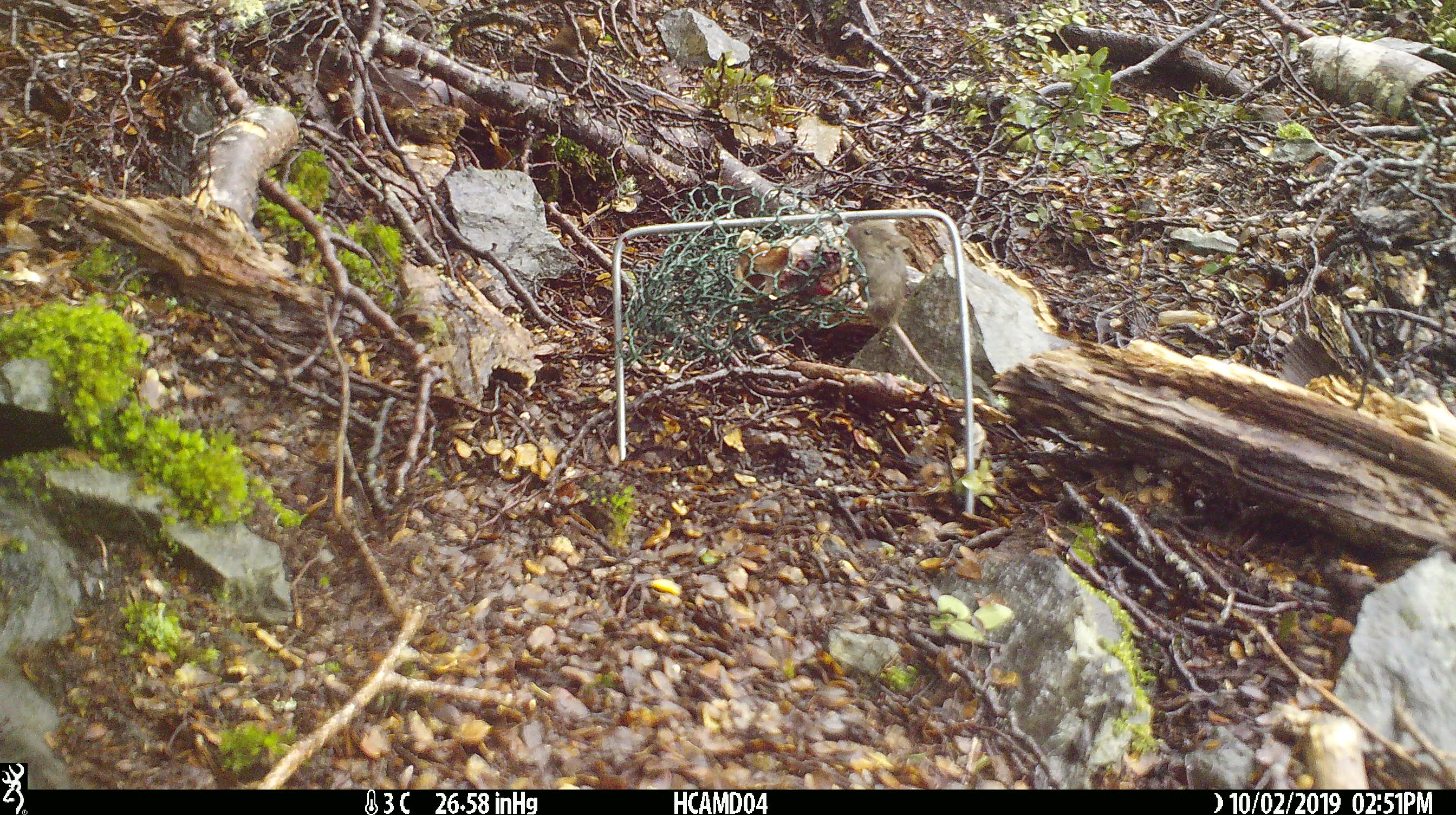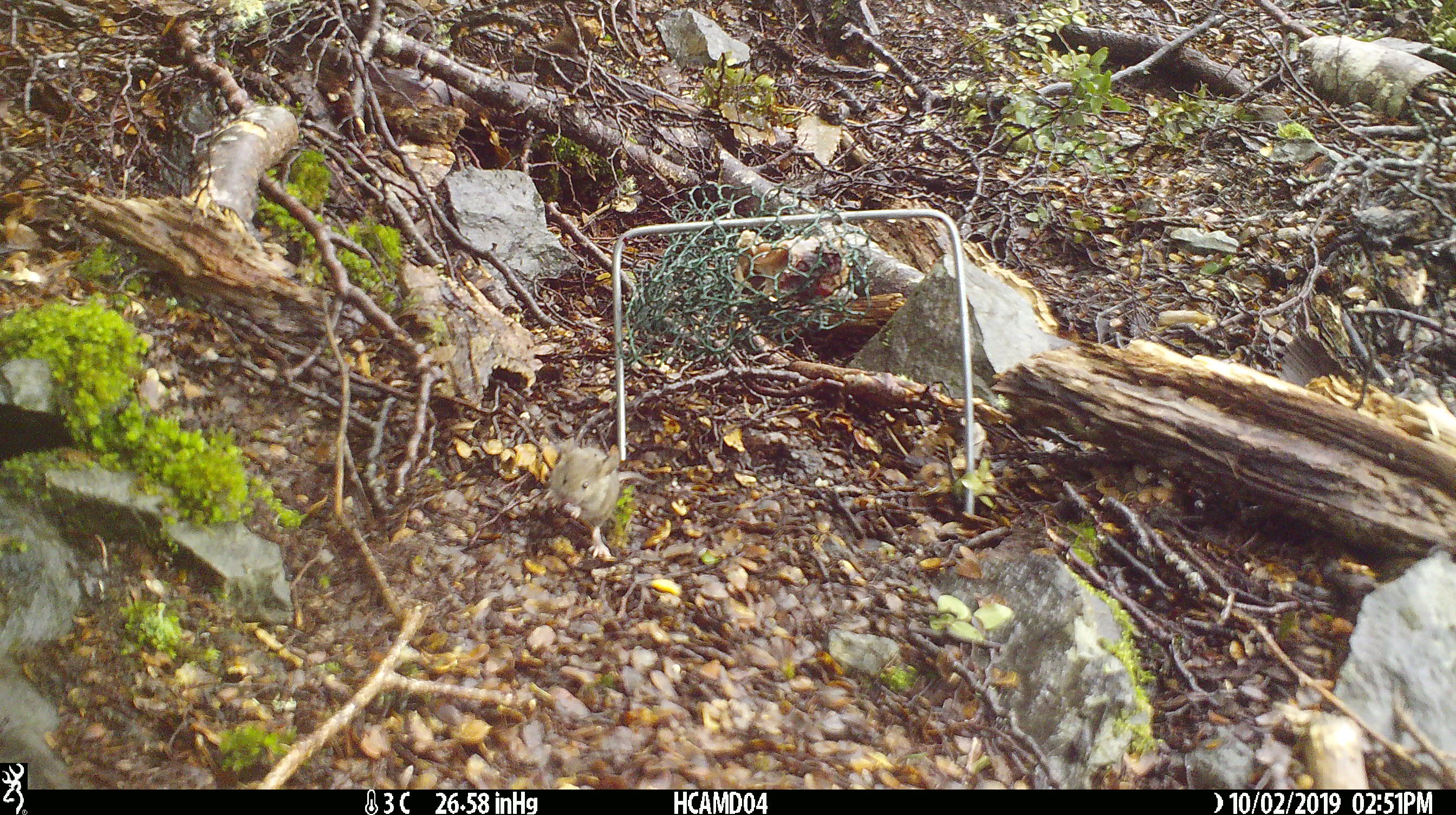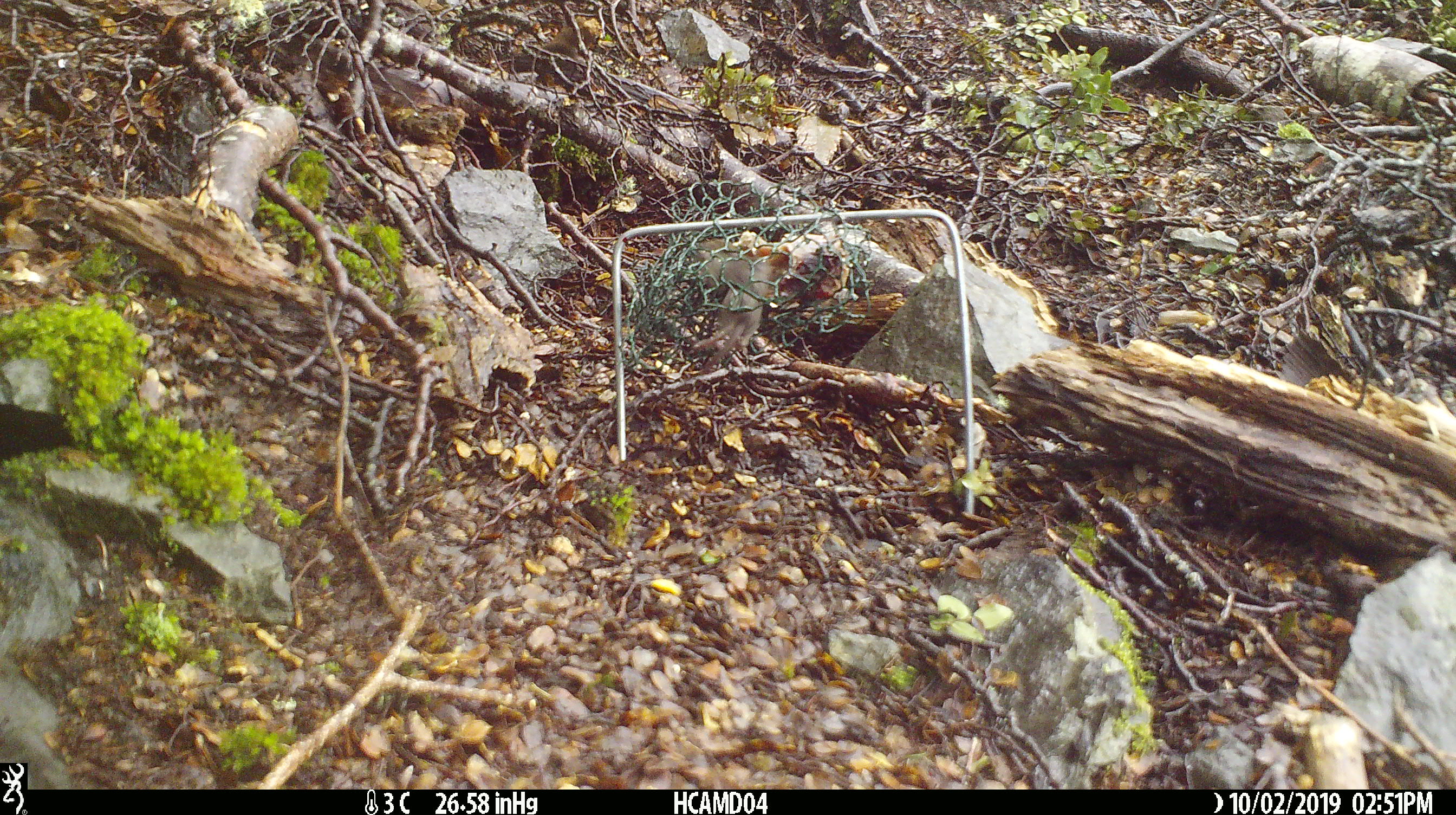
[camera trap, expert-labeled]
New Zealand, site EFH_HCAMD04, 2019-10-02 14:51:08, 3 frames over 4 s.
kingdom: Animalia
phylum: Chordata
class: Mammalia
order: Rodentia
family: Muridae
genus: Mus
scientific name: Mus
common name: mouse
Mouse (Mus).